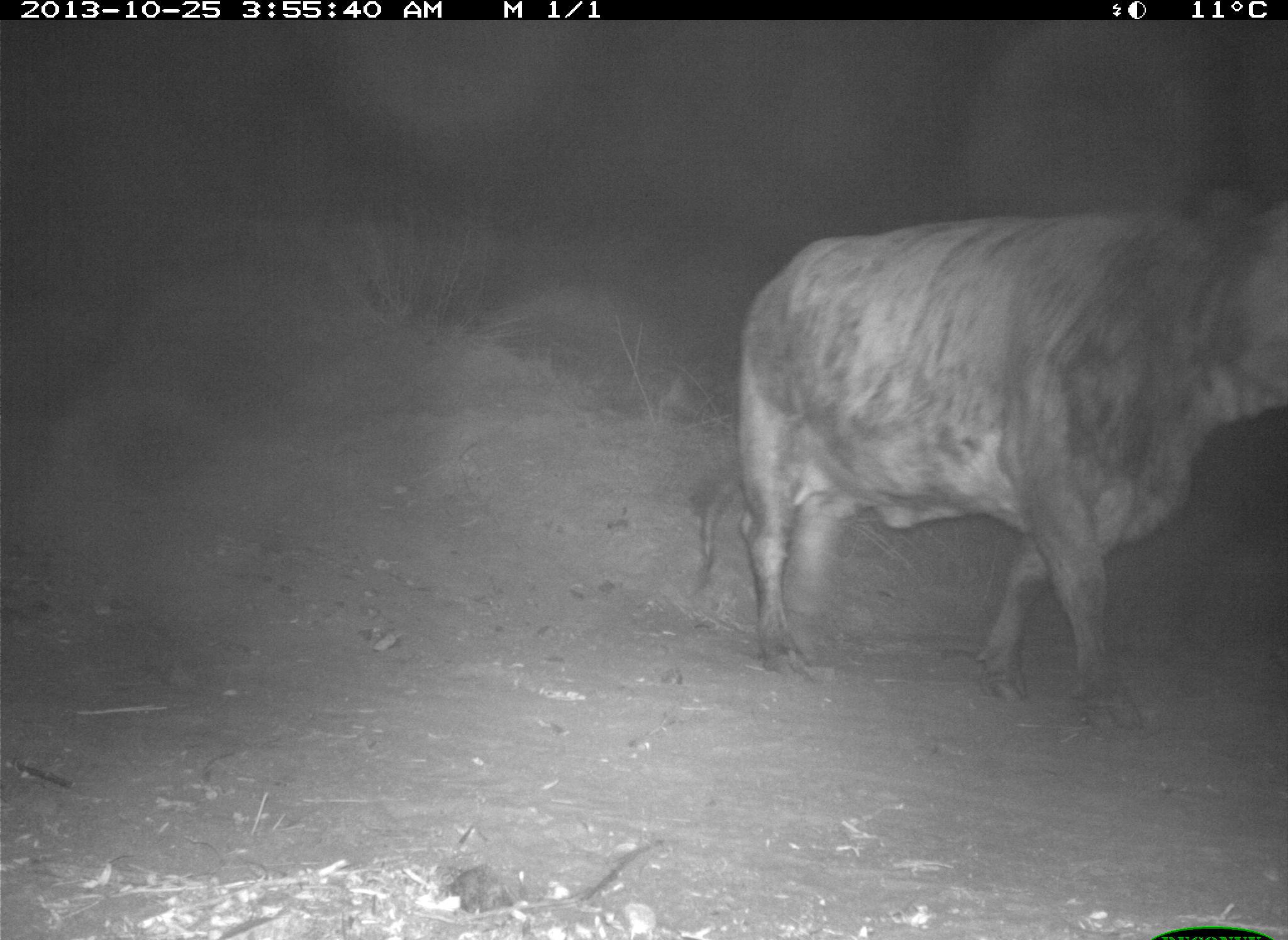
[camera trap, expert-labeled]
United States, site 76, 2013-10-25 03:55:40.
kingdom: Animalia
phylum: Chordata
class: Mammalia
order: Artiodactyla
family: Bovidae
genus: Bos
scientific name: Bos taurus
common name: cow